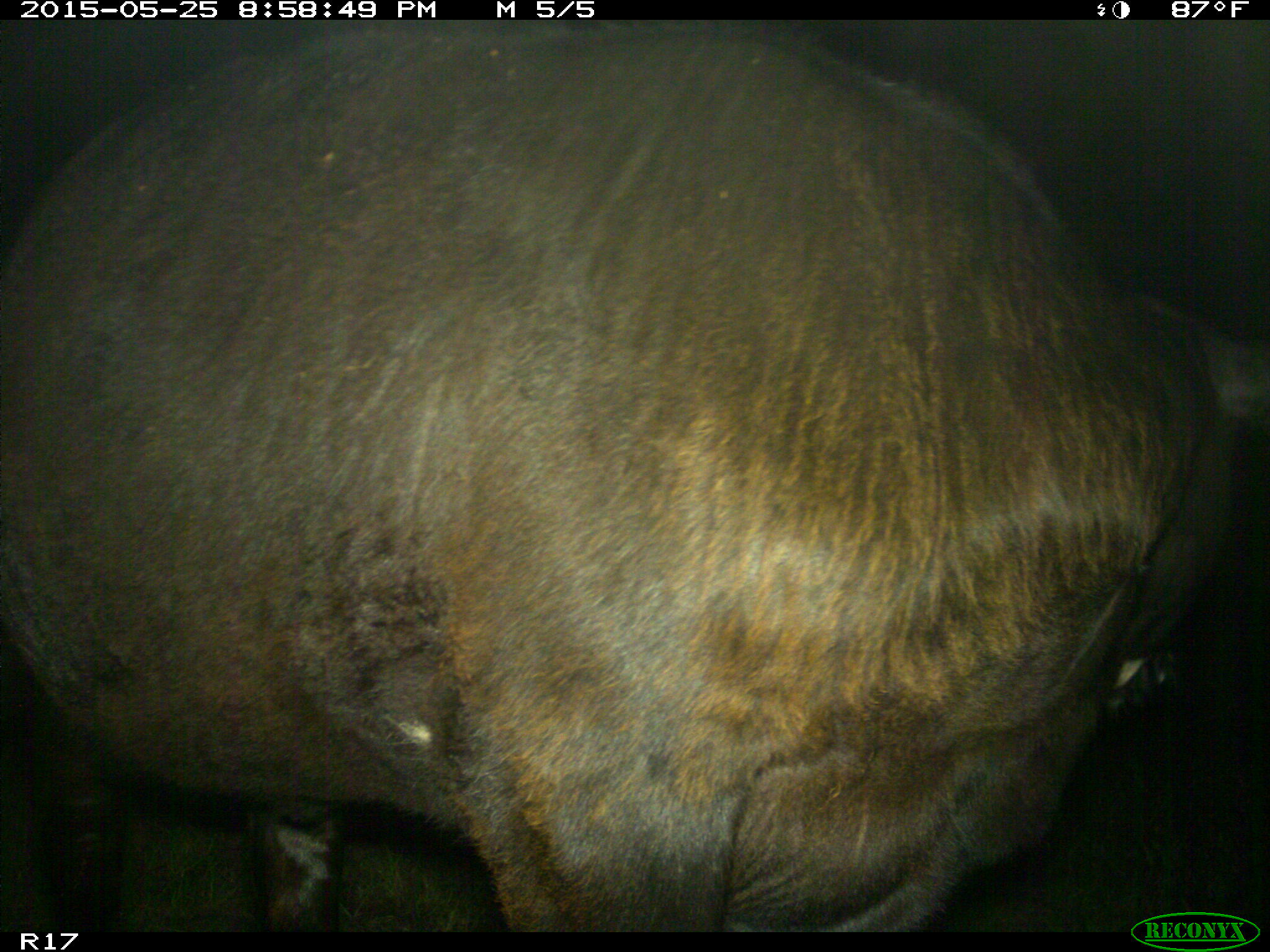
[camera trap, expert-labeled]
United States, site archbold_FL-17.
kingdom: Animalia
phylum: Chordata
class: Mammalia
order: Artiodactyla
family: Bovidae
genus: Bos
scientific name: Bos taurus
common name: domestic cow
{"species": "Bos taurus (domestic cow)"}